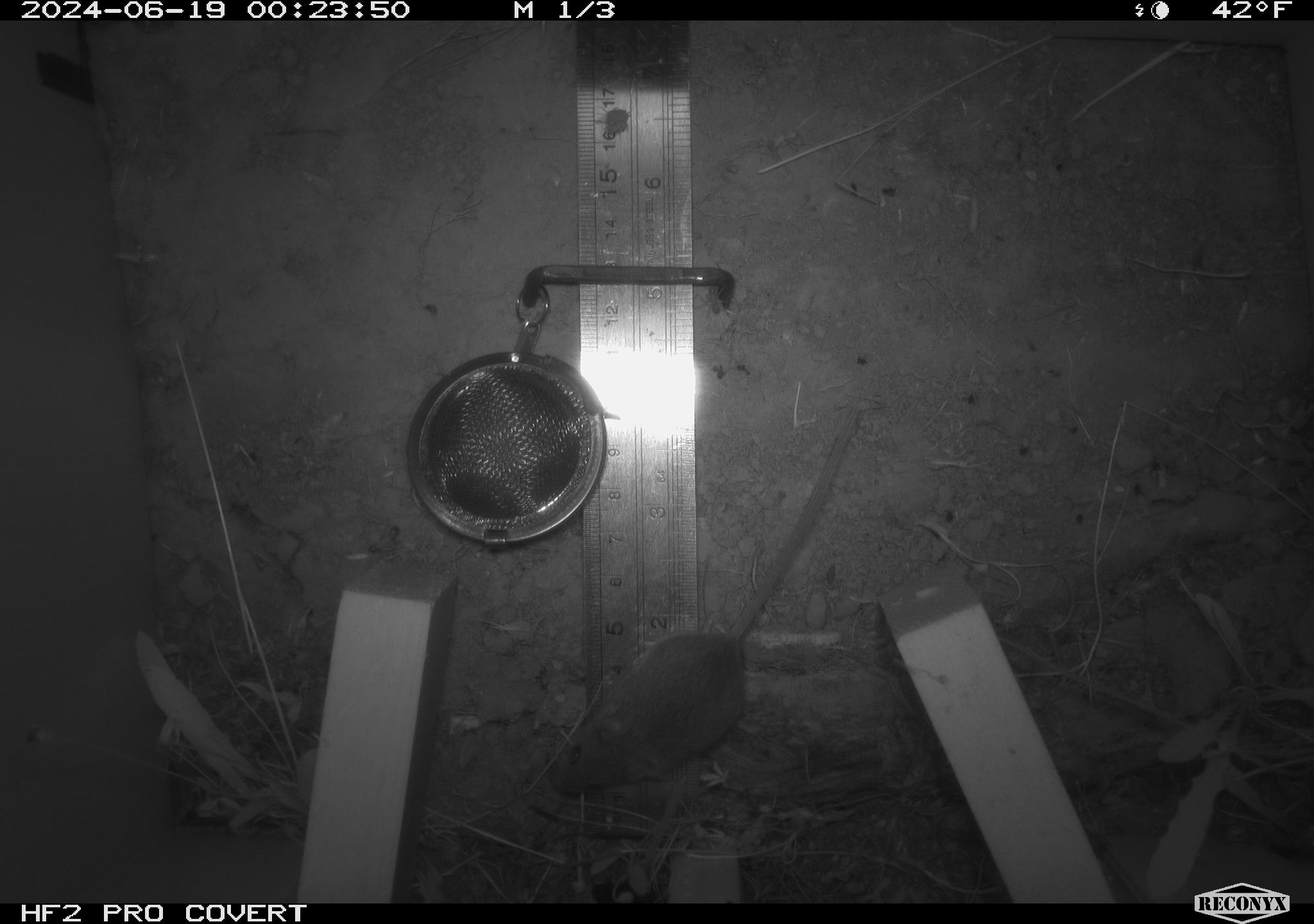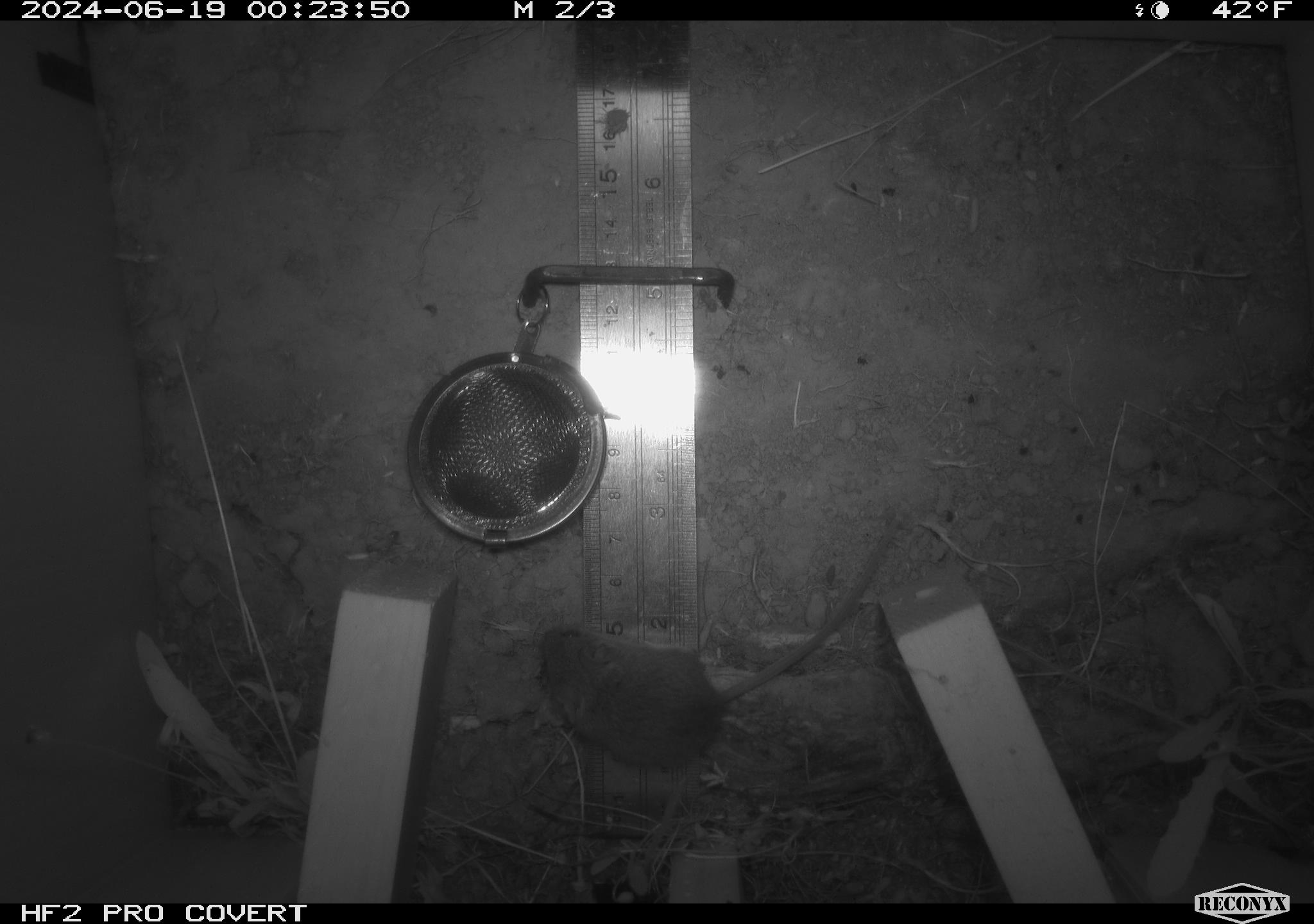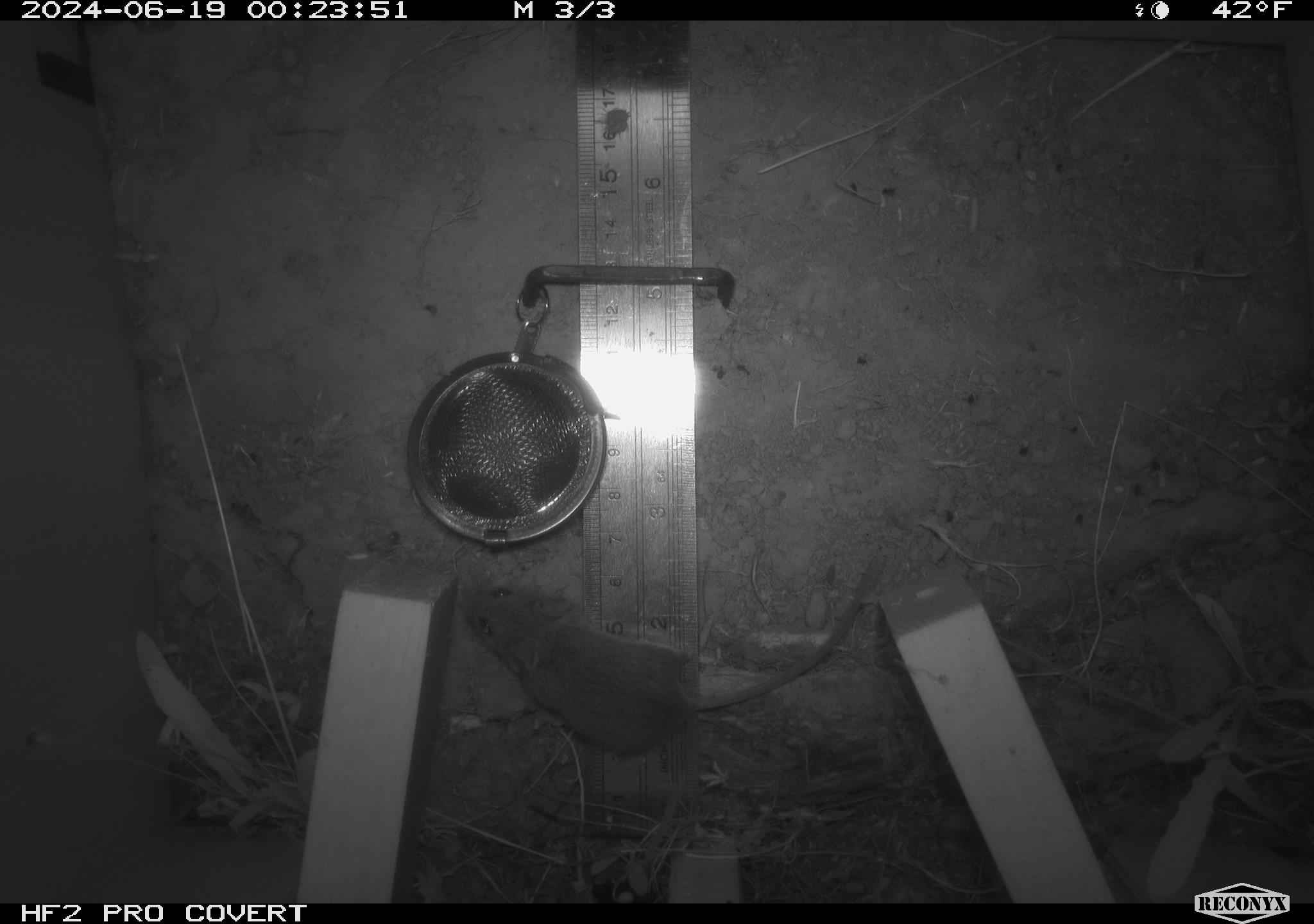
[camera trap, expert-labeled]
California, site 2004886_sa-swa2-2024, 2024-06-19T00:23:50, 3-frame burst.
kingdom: Animalia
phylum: Chordata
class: Mammalia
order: Rodentia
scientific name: Rodentia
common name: mouse species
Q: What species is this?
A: Mouse species (Rodentia).